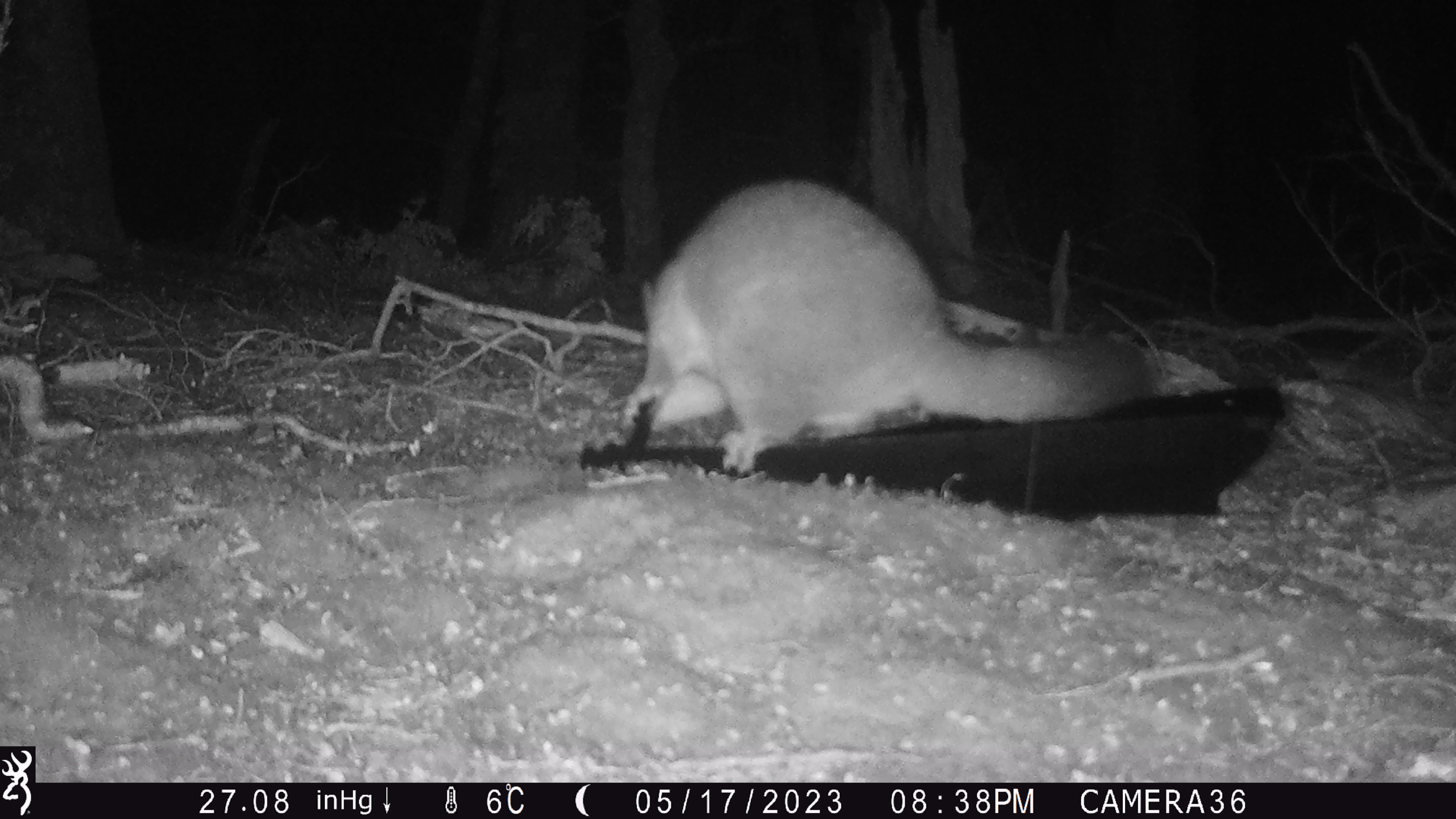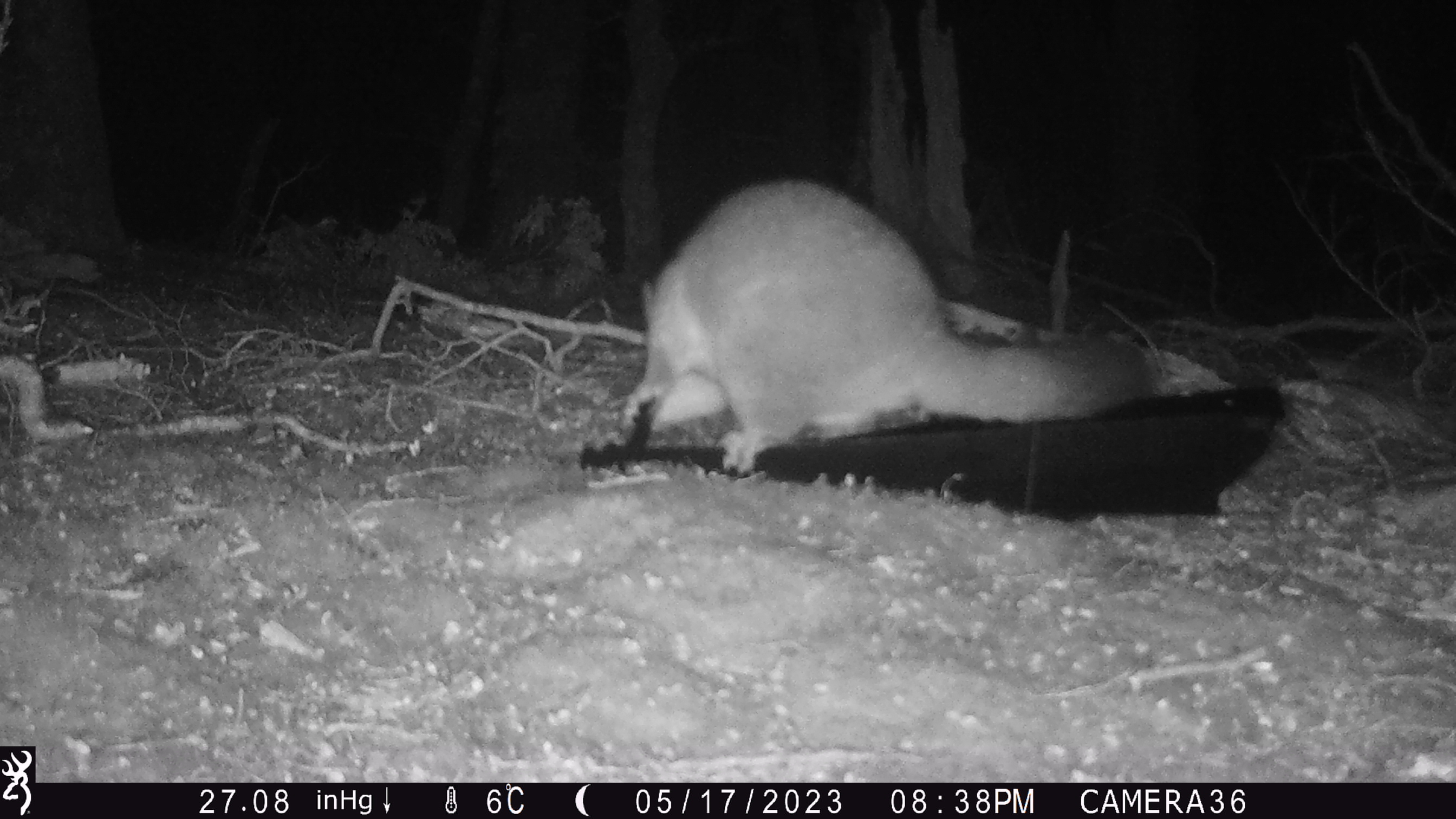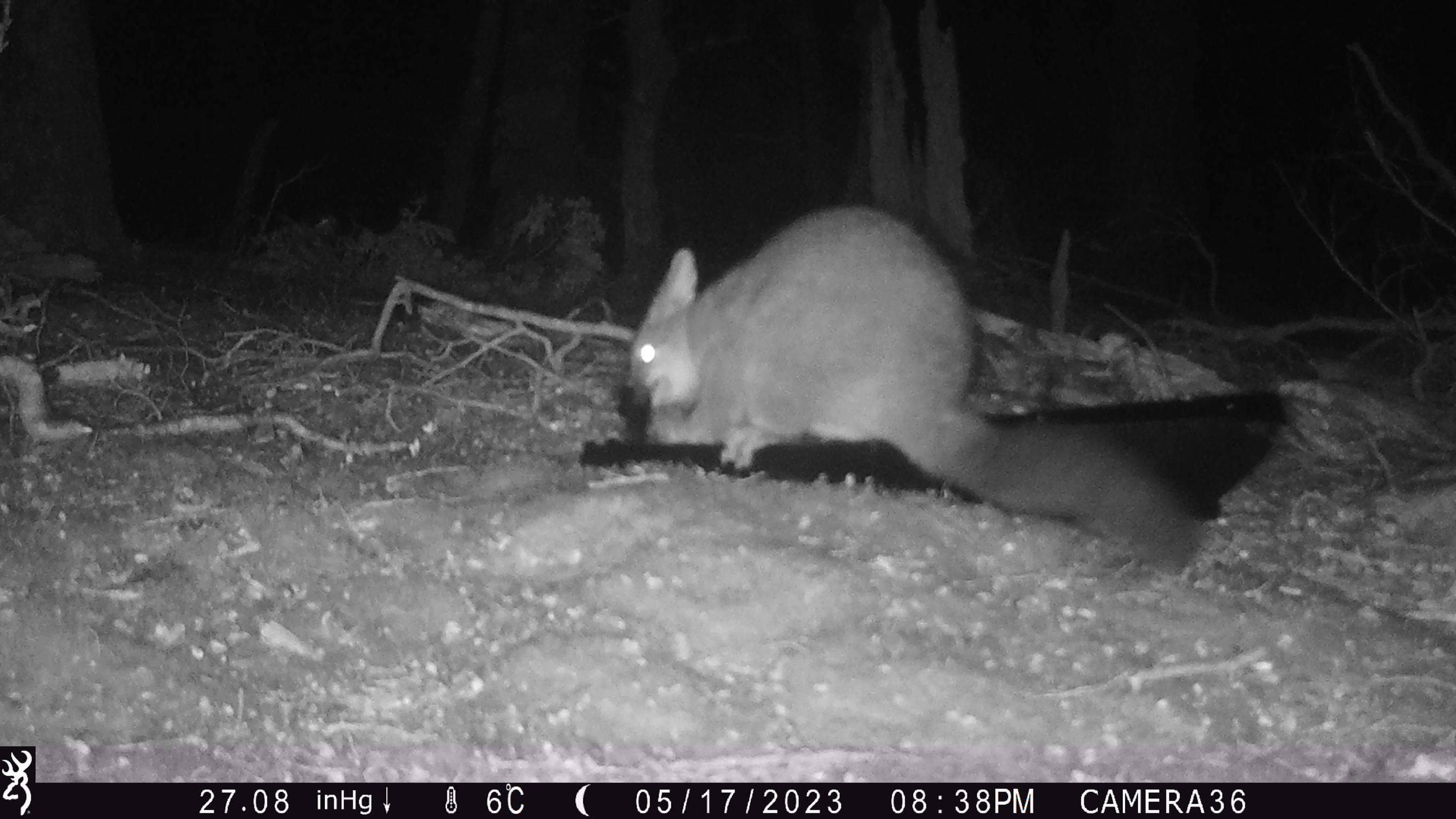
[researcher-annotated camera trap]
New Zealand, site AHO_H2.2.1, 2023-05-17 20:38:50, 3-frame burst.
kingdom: Animalia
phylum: Chordata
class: Mammalia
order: Diprotodontia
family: Phalangeridae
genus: Trichosurus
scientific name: Trichosurus vulpecula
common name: common brushtail possum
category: possum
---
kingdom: Animalia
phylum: Chordata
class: Mammalia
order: Carnivora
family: Mustelidae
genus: Mustela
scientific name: Mustela erminea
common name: stoat